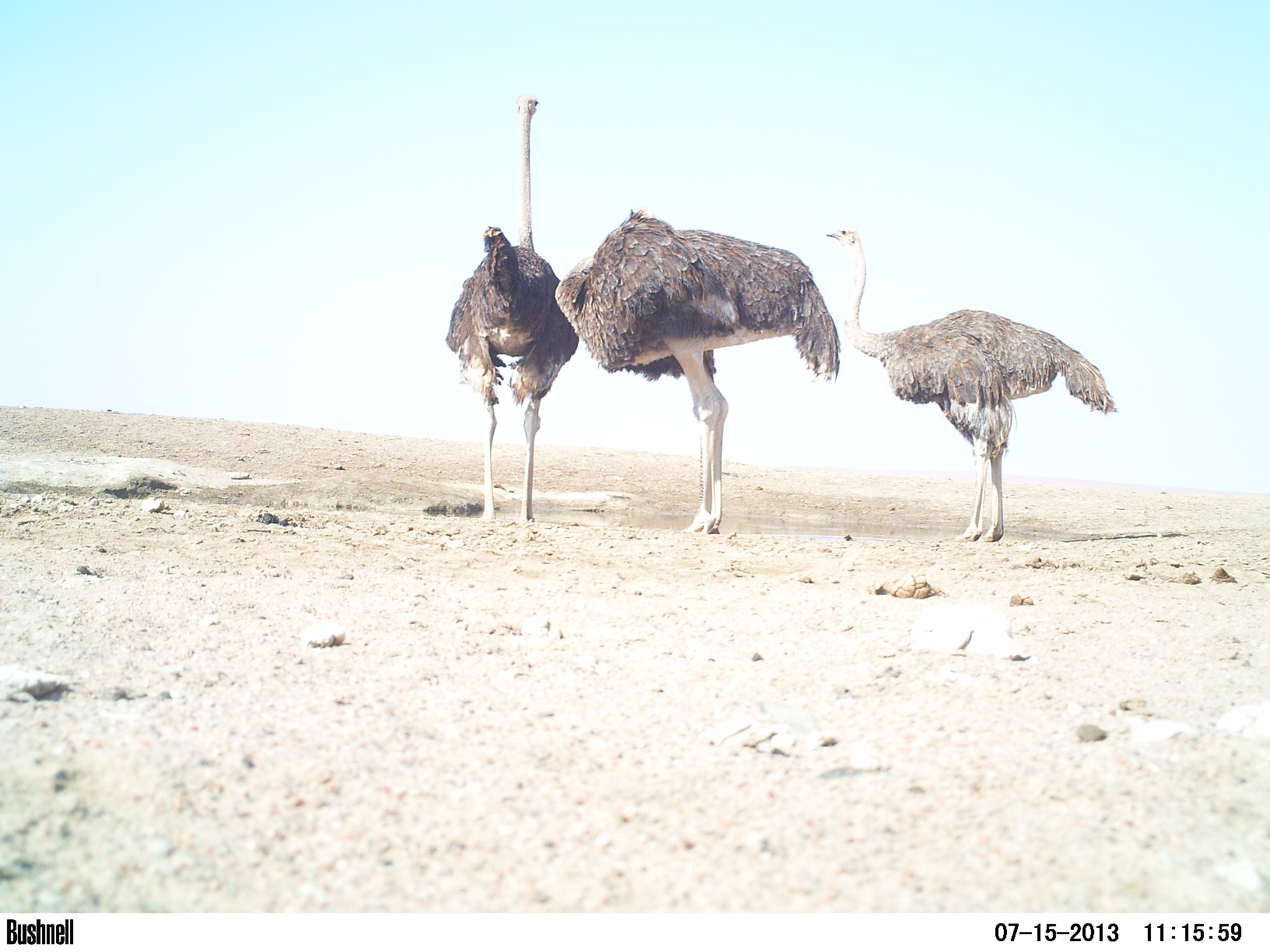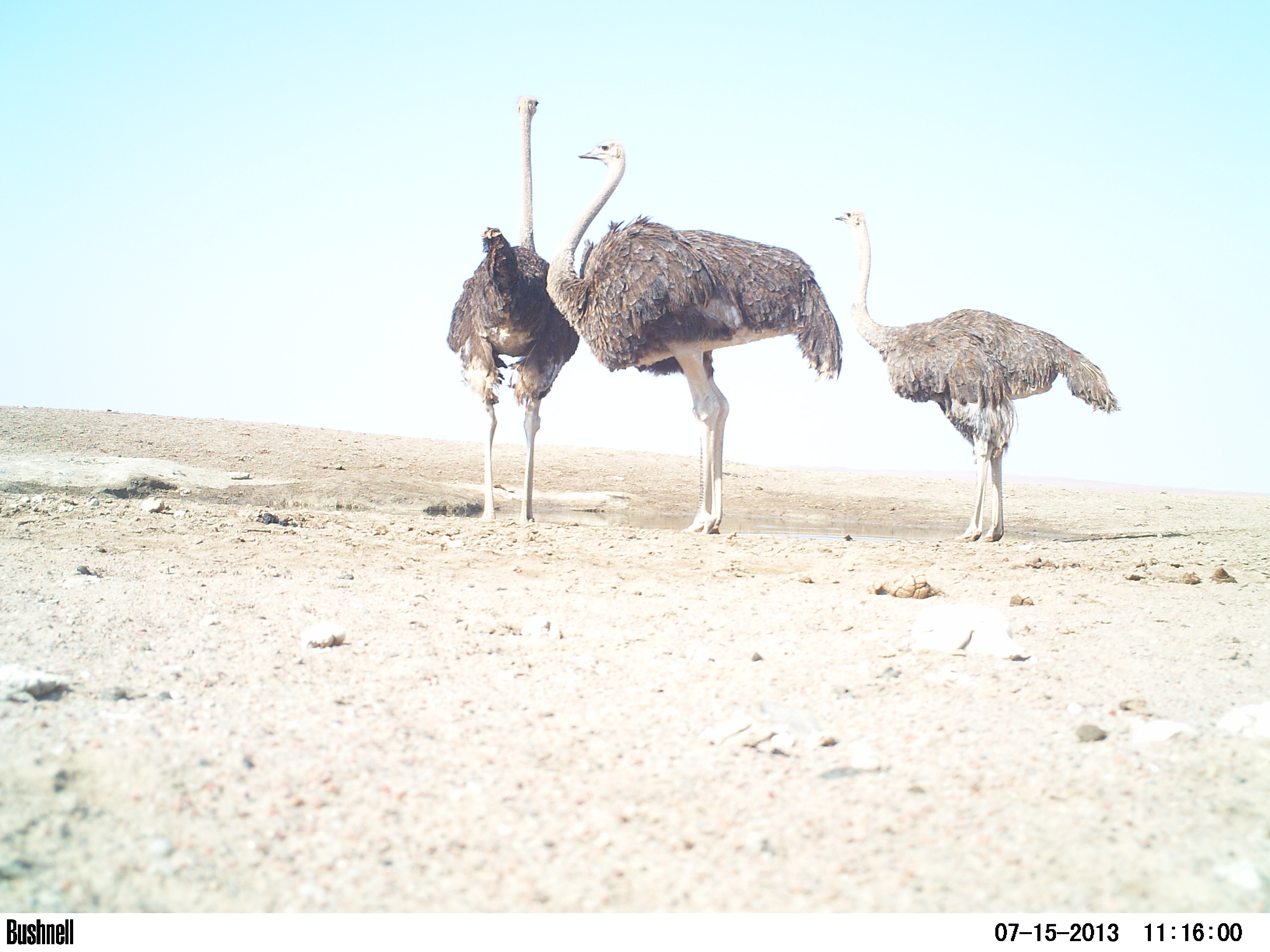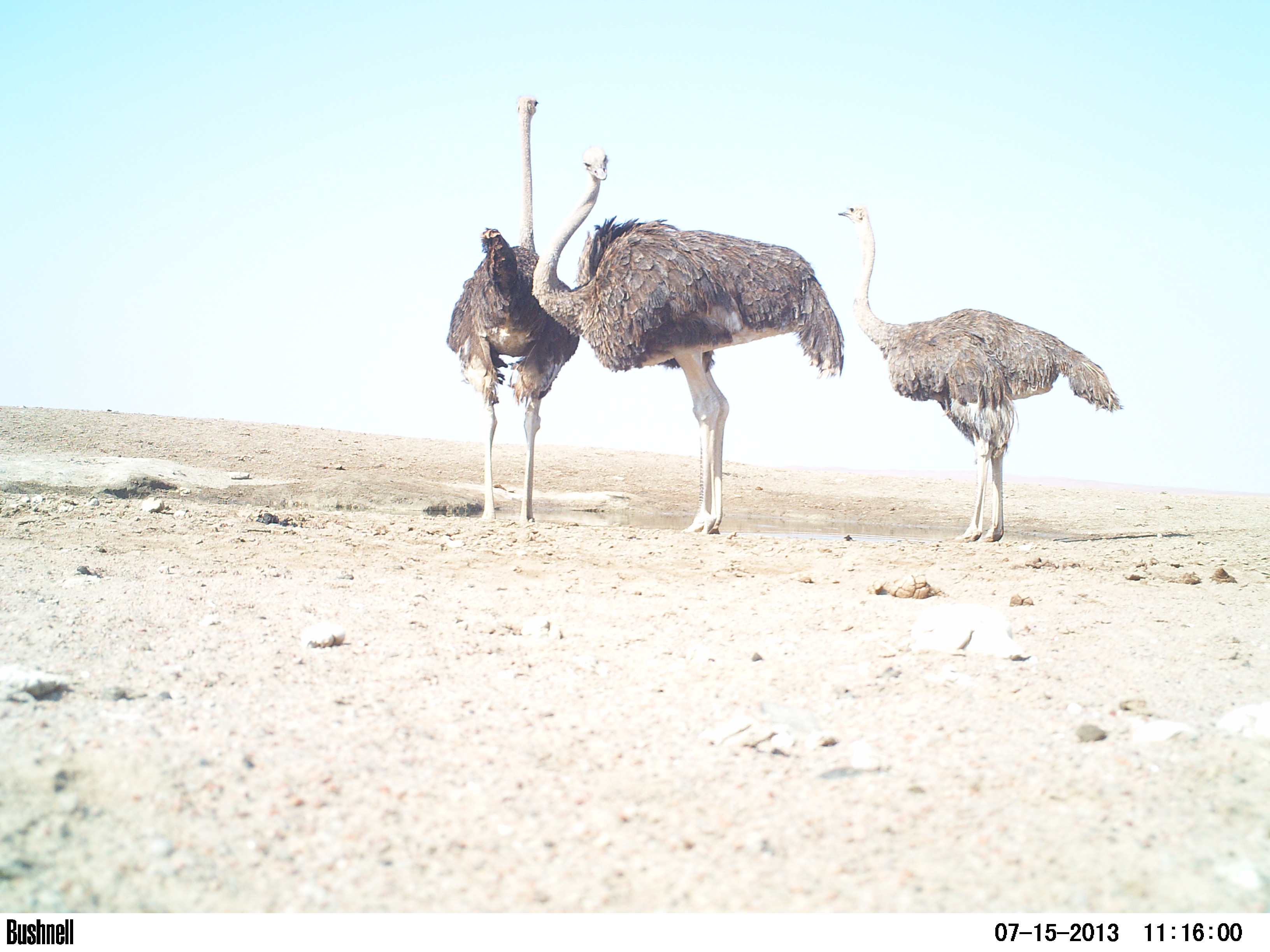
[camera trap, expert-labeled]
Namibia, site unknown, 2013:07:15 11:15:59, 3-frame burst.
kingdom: Animalia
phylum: Chordata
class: Aves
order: Struthioniformes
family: Struthionidae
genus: Struthio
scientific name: Struthio camelus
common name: common ostrich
Struthio camelus (common ostrich).